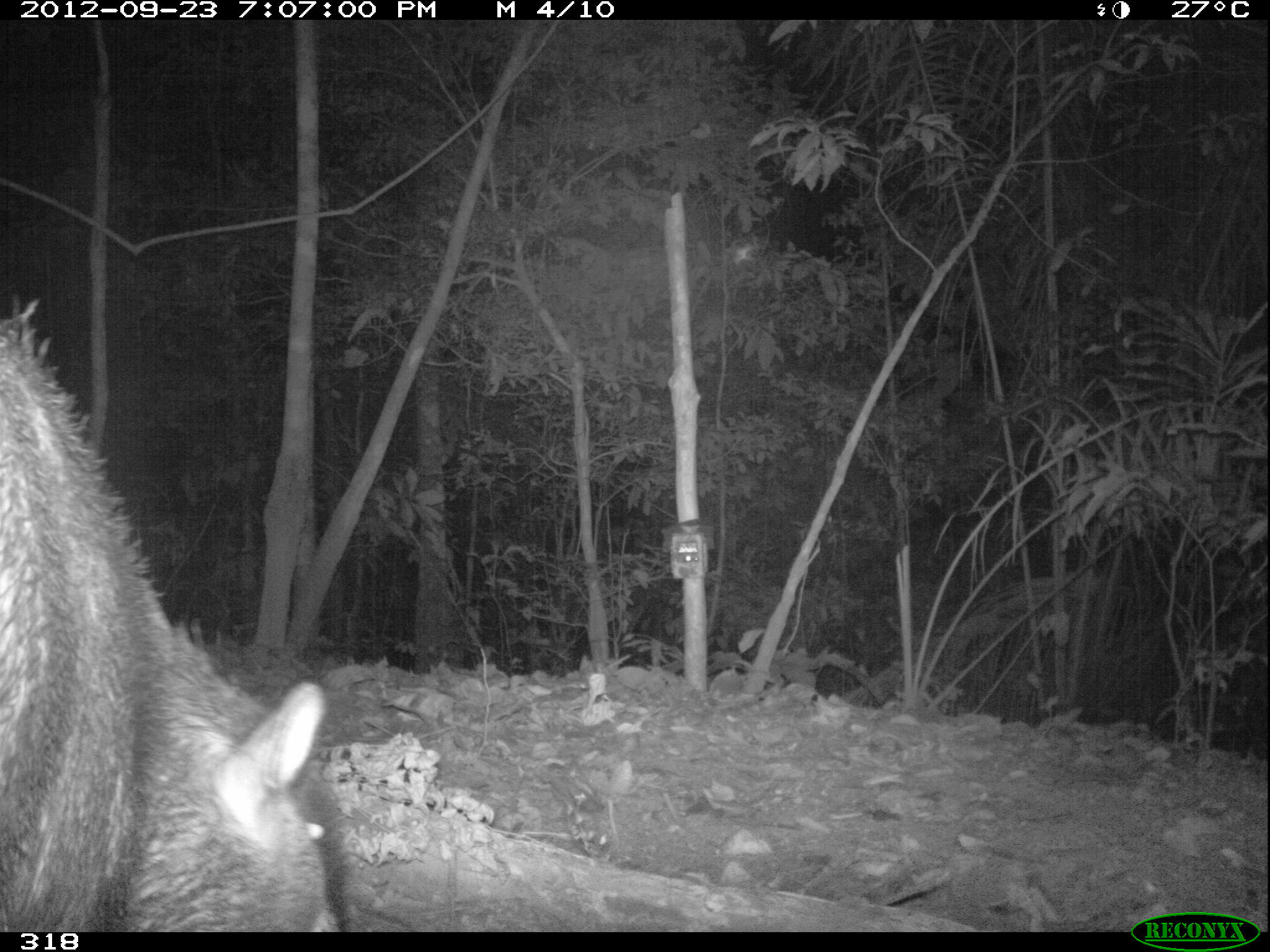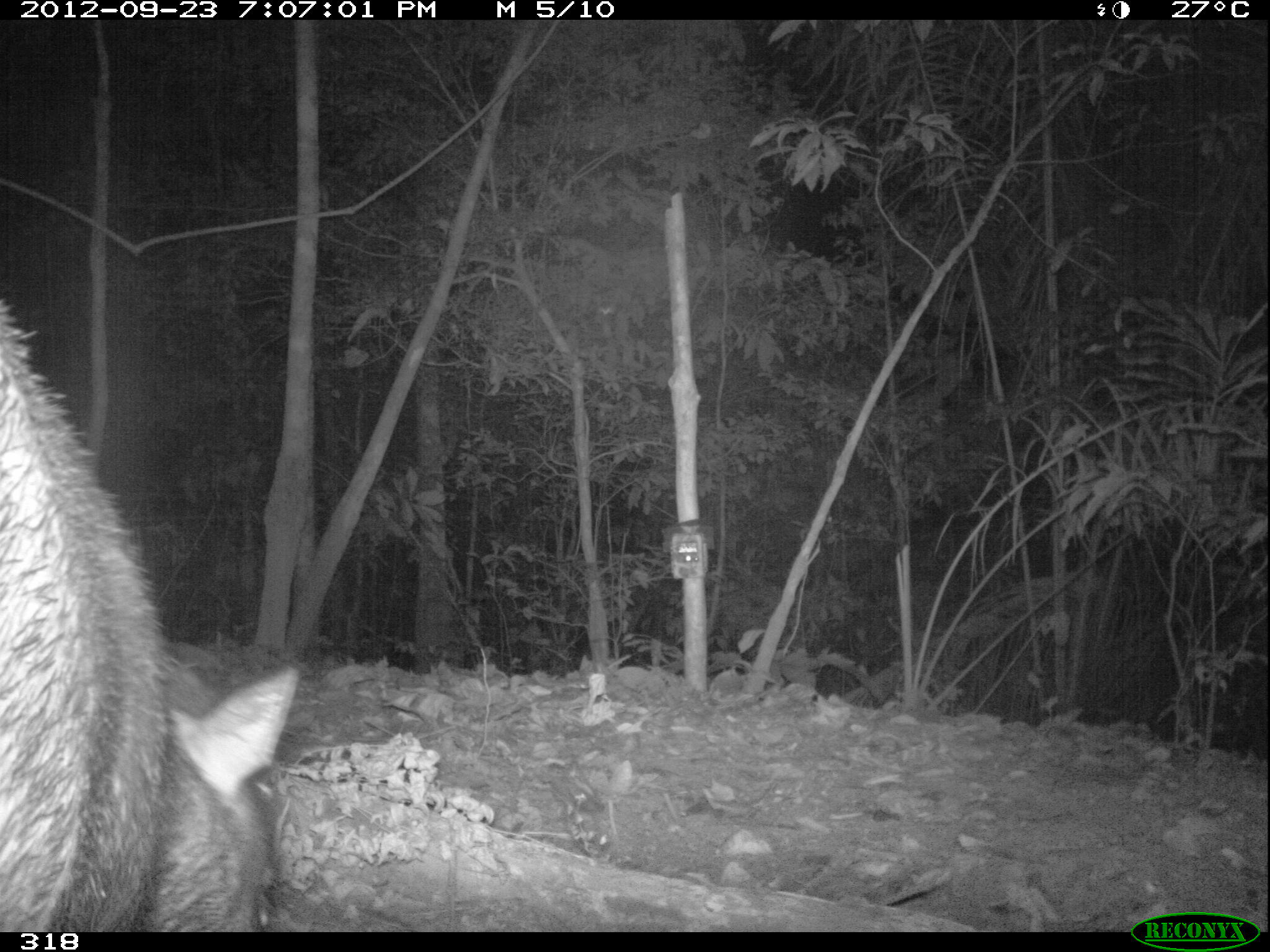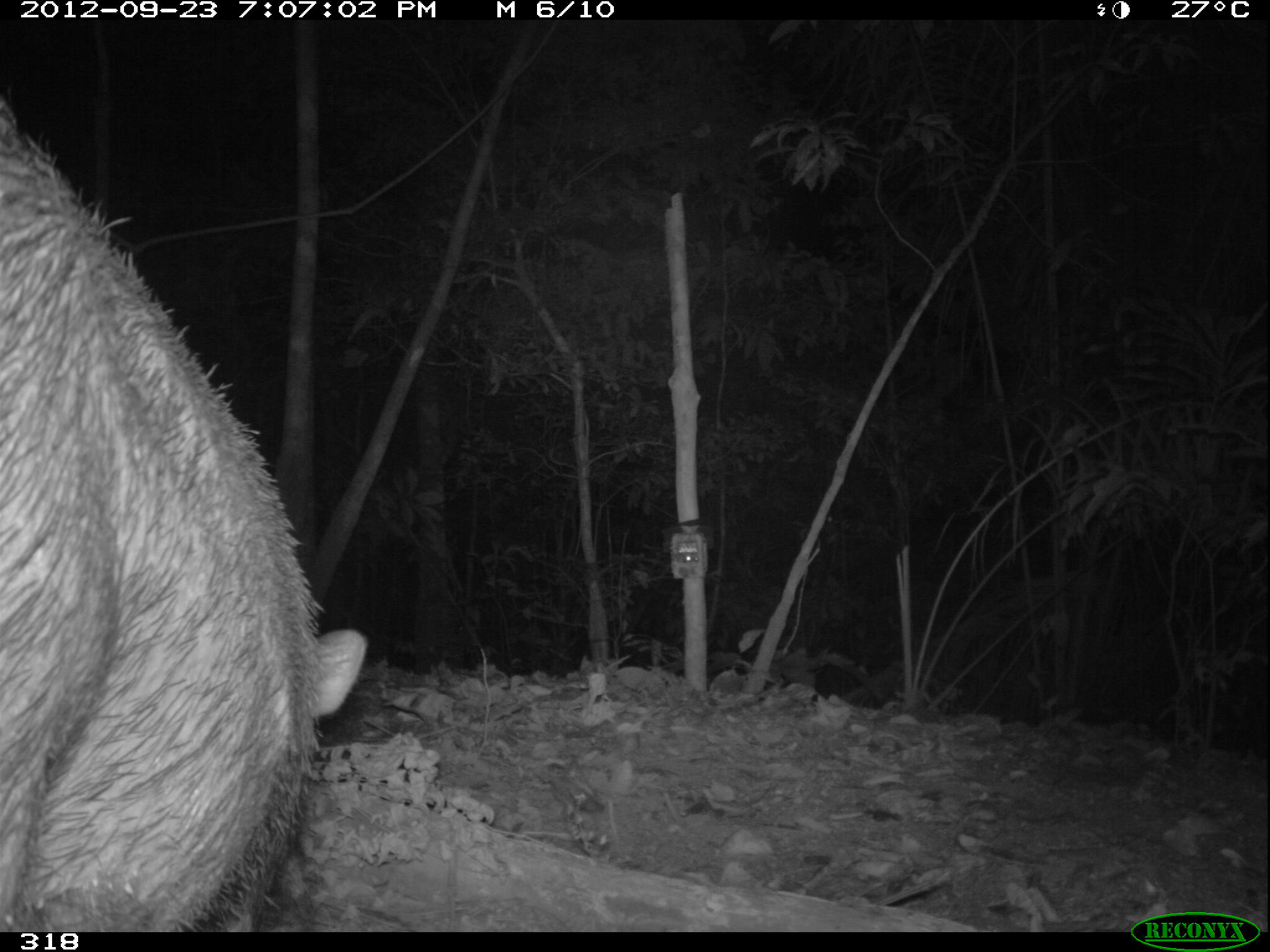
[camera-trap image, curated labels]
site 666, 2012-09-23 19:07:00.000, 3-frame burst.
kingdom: Animalia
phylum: Chordata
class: Mammalia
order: Artiodactyla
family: Tayassuidae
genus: Tayassu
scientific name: Tayassu pecari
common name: white-lipped peccary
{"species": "Tayassu pecari (white-lipped peccary)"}